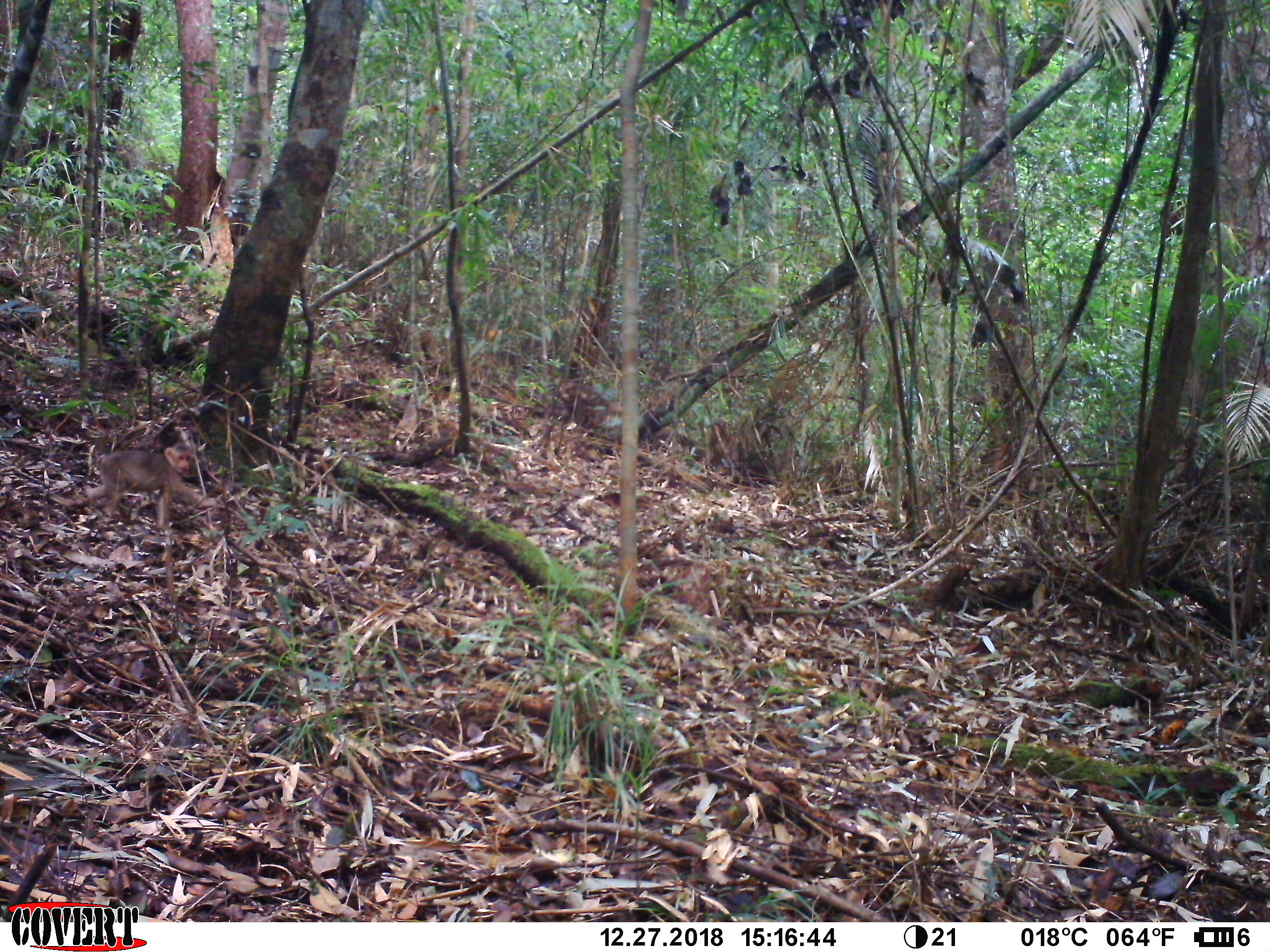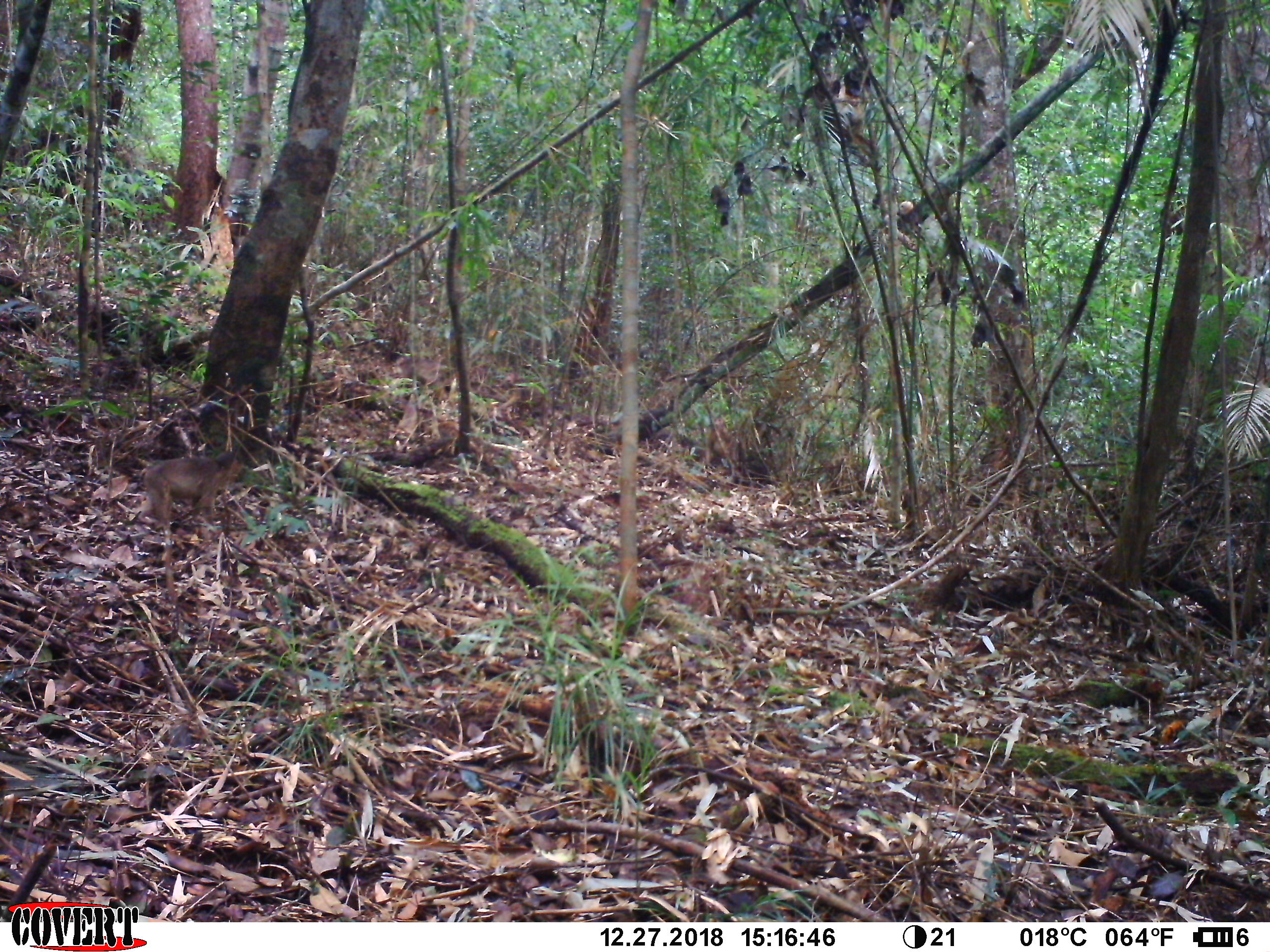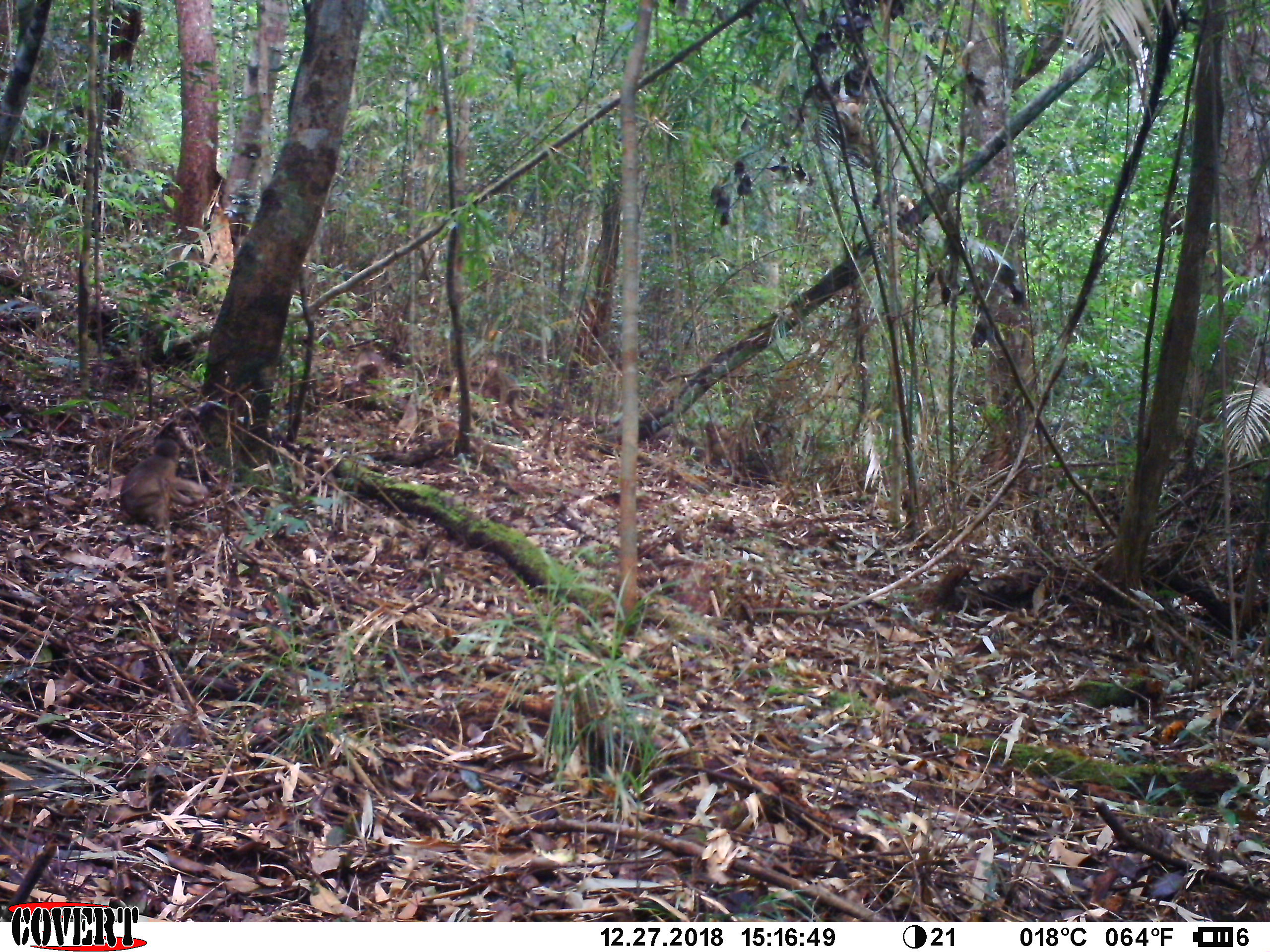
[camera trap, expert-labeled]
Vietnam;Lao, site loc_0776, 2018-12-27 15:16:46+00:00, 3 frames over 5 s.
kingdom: Animalia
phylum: Chordata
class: Mammalia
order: Primates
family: Cercopithecidae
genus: Macaca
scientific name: Macaca arctoides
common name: stump-tailed macaque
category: stump tailed macaque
Stump tailed macaque (stump-tailed macaque) (Macaca arctoides). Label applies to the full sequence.